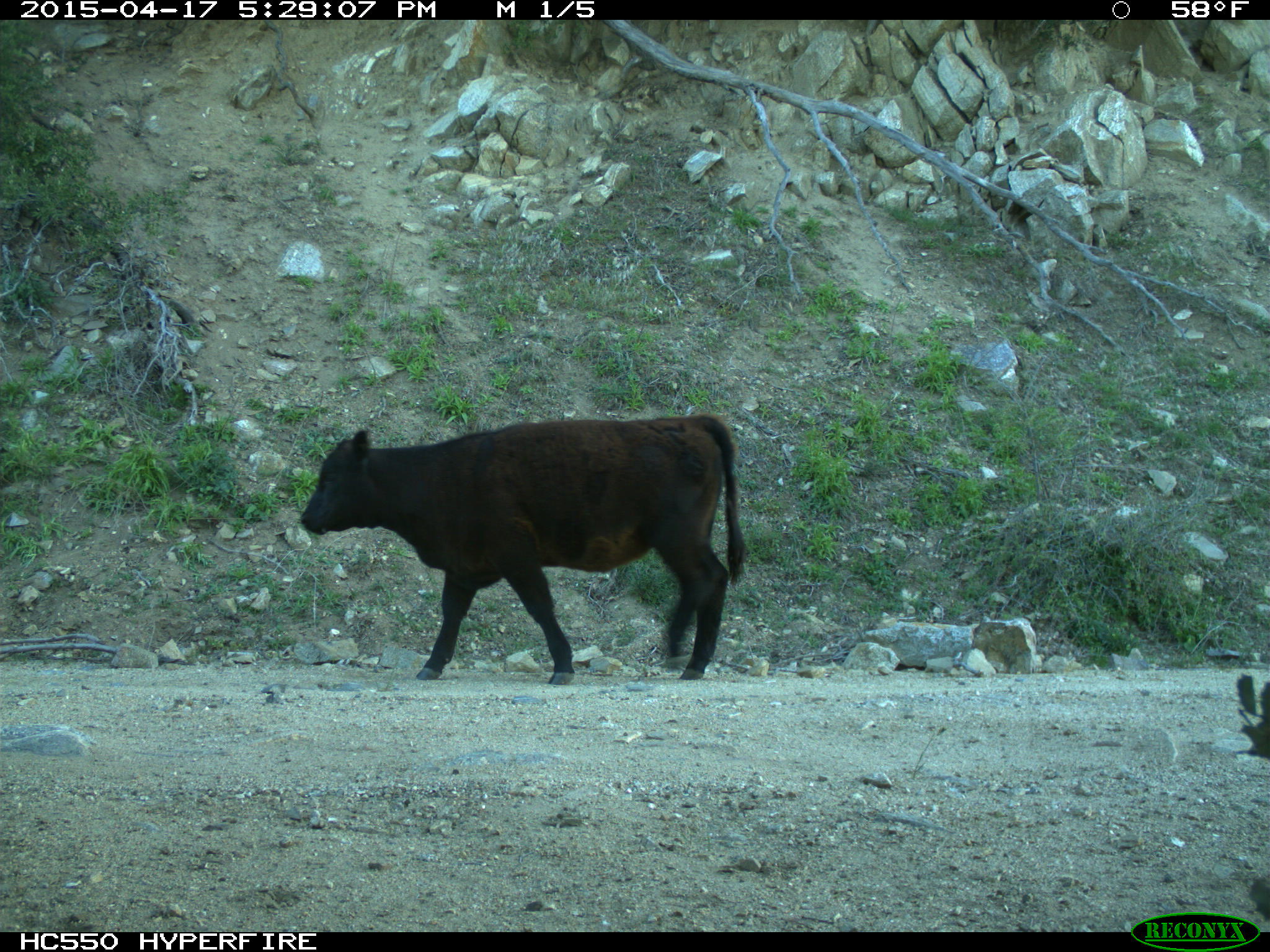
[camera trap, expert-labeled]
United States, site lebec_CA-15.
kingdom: Animalia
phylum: Chordata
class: Mammalia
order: Artiodactyla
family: Bovidae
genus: Bos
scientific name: Bos taurus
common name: domestic cow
Bos taurus (domestic cow).